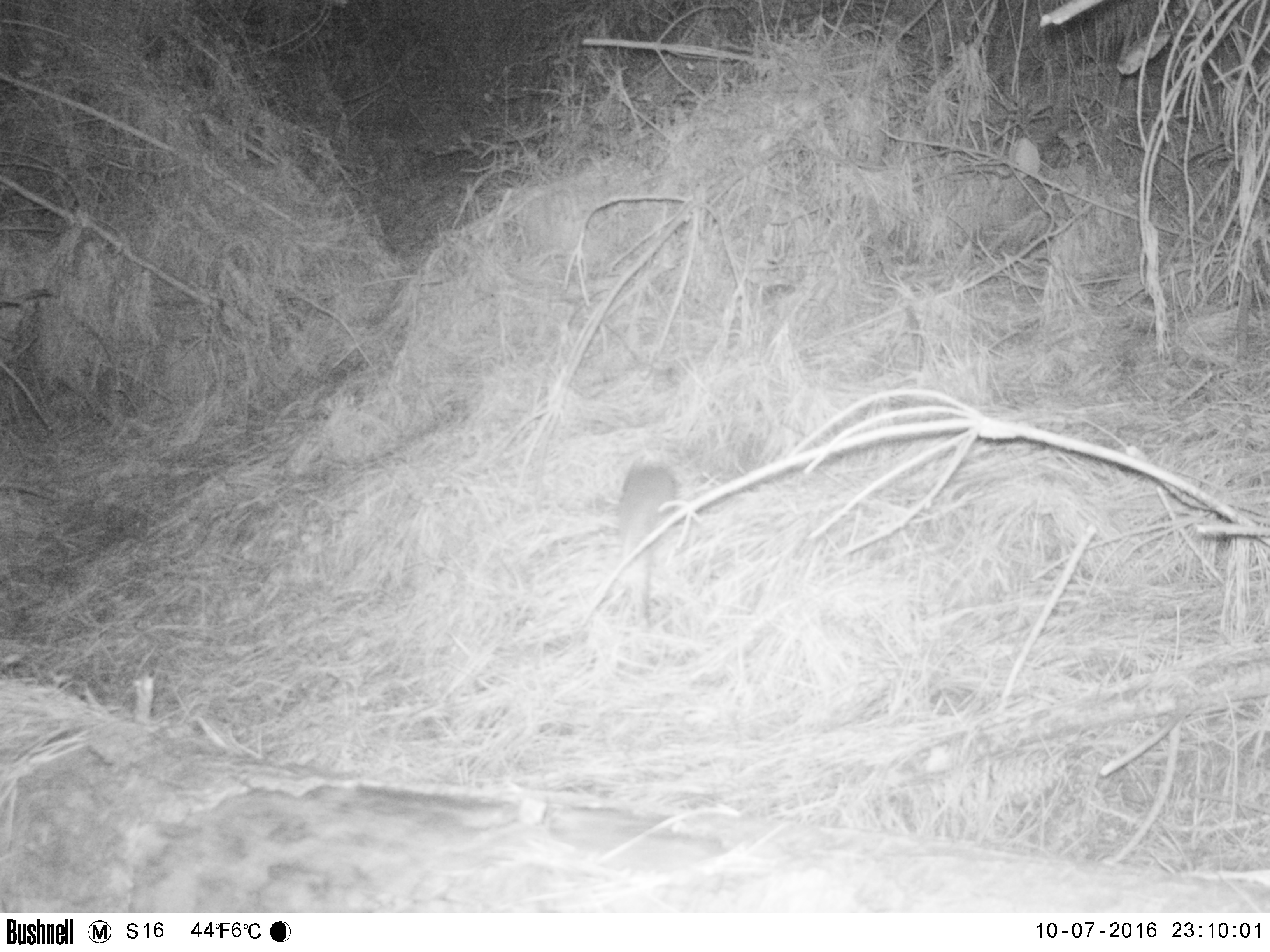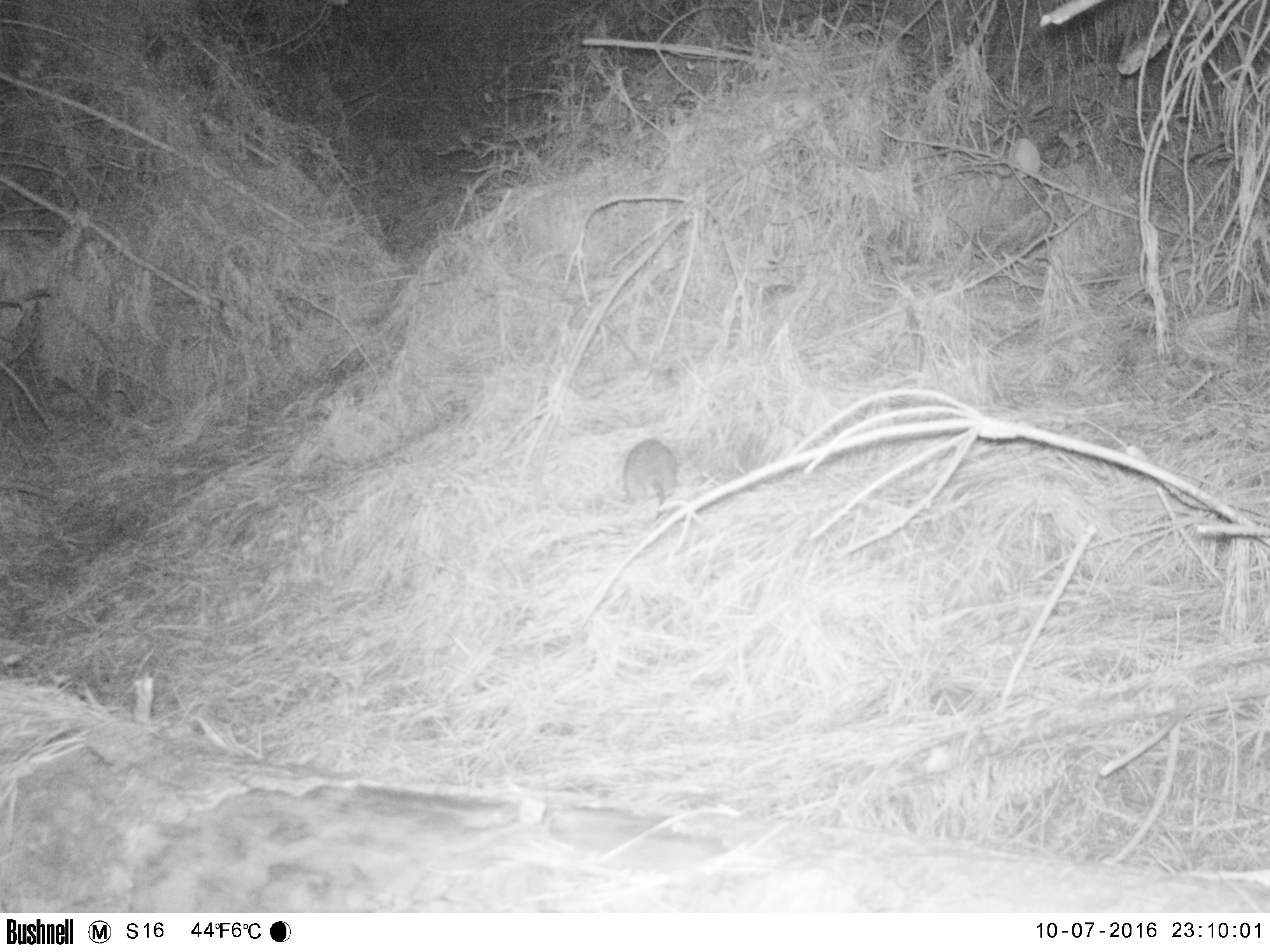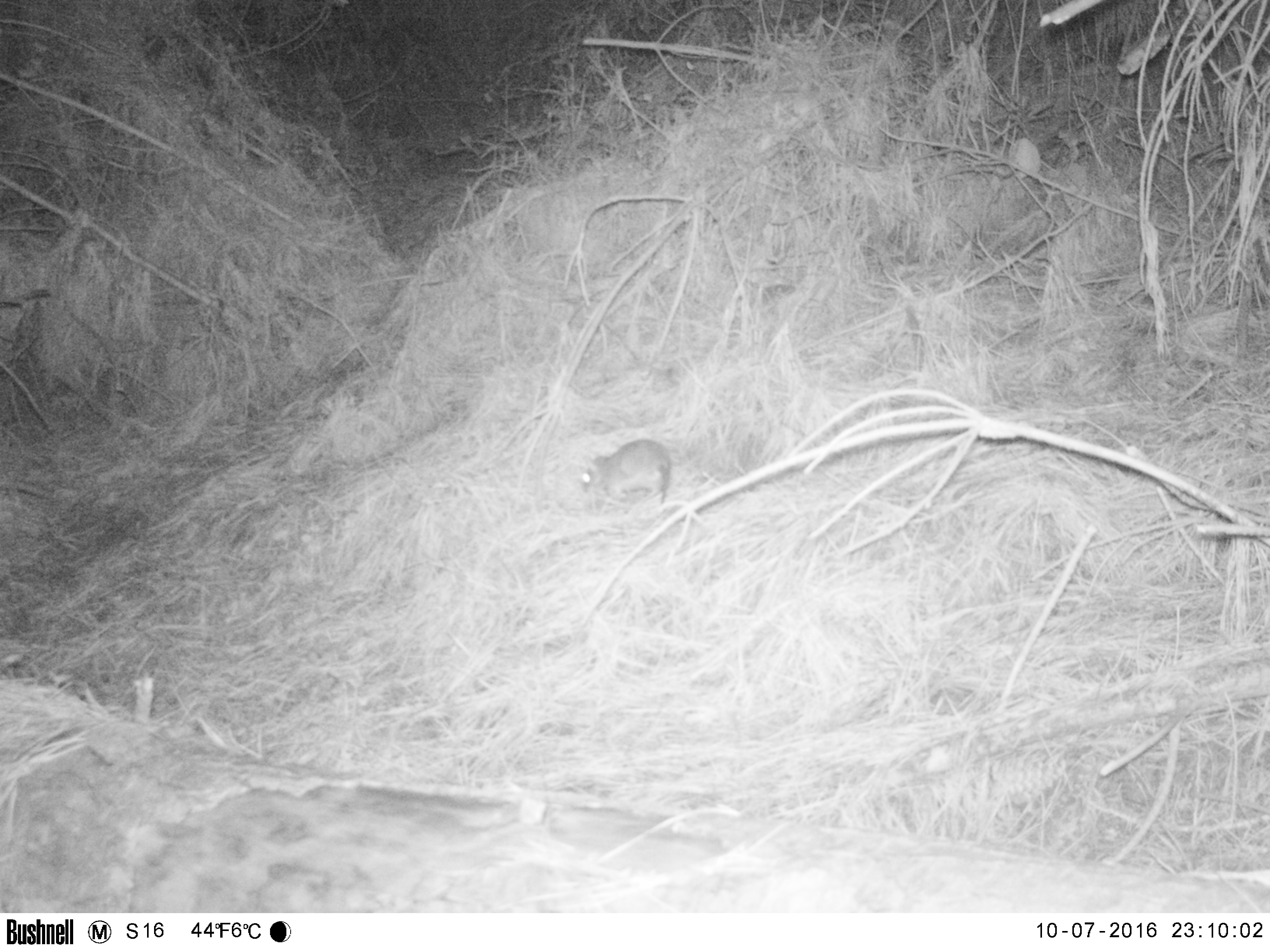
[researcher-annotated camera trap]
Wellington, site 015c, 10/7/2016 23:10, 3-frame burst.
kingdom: Animalia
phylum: Chordata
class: Mammalia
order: Rodentia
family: Muridae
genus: Rattus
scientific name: Rattus norvegicus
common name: norway rat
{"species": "norway rat (Rattus norvegicus)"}